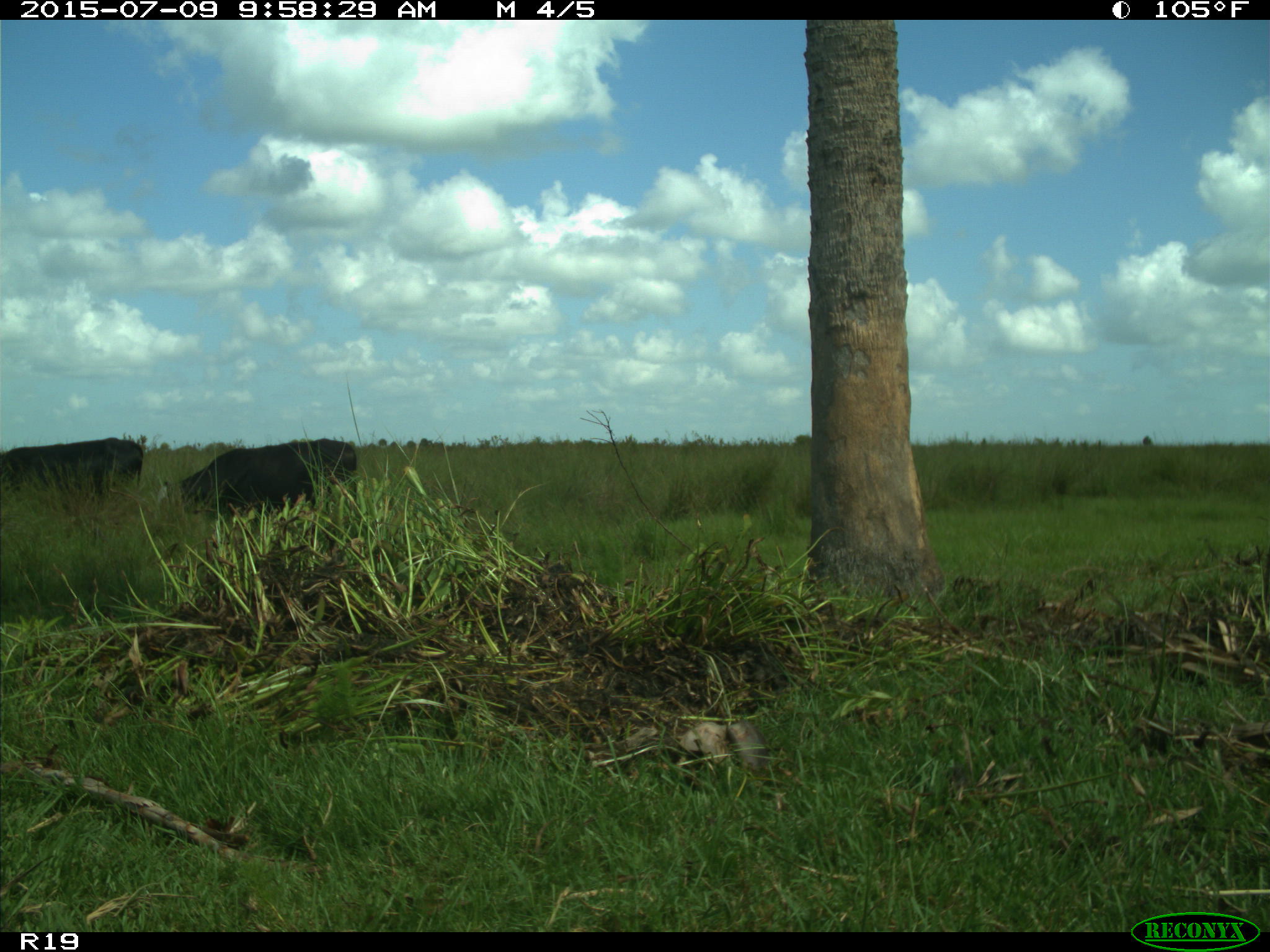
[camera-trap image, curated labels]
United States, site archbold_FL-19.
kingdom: Animalia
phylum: Chordata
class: Mammalia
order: Artiodactyla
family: Bovidae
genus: Bos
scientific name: Bos taurus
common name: domestic cow